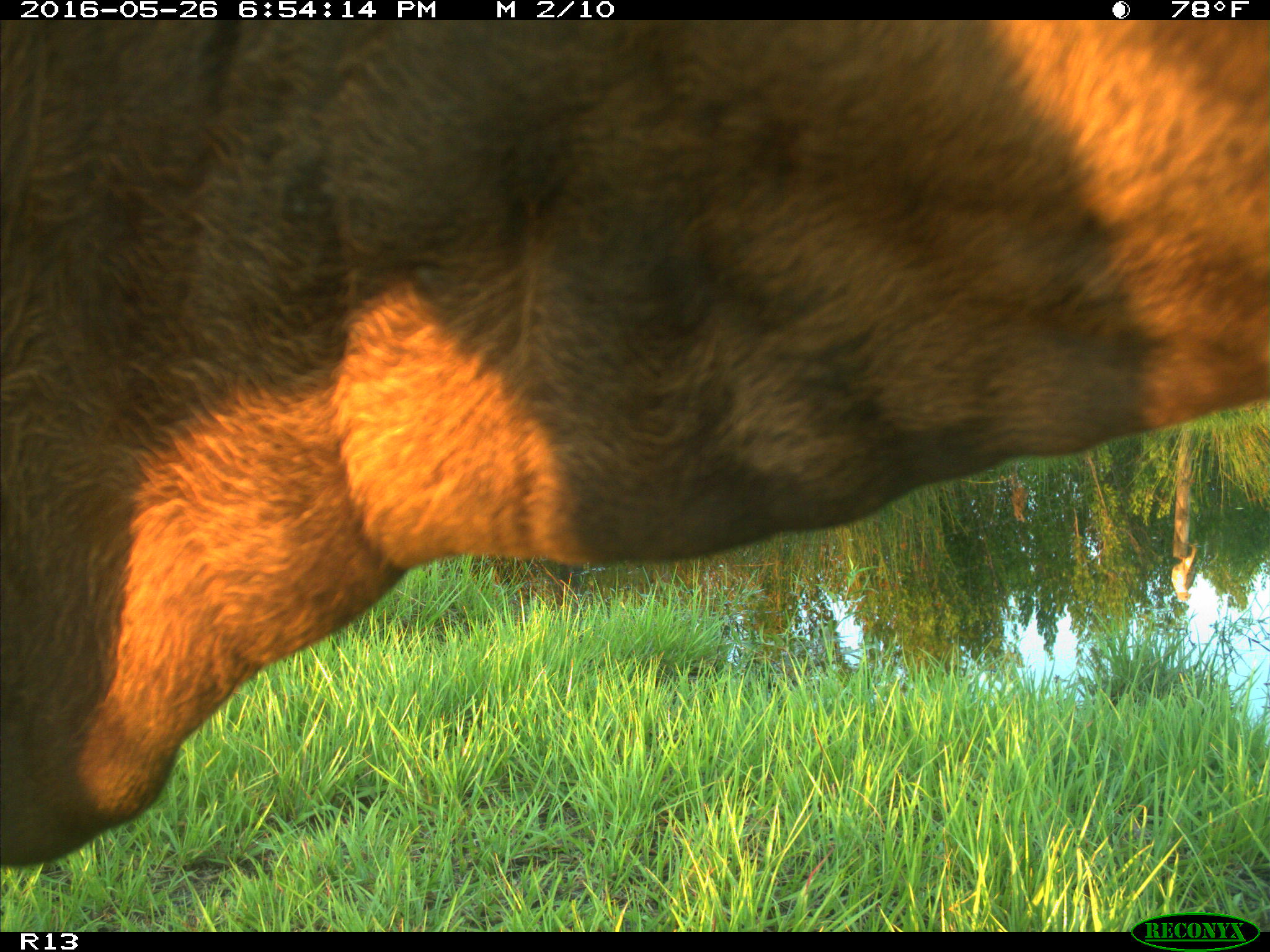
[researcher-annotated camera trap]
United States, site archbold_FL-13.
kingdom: Animalia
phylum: Chordata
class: Mammalia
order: Artiodactyla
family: Bovidae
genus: Bos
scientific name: Bos taurus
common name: domestic cow